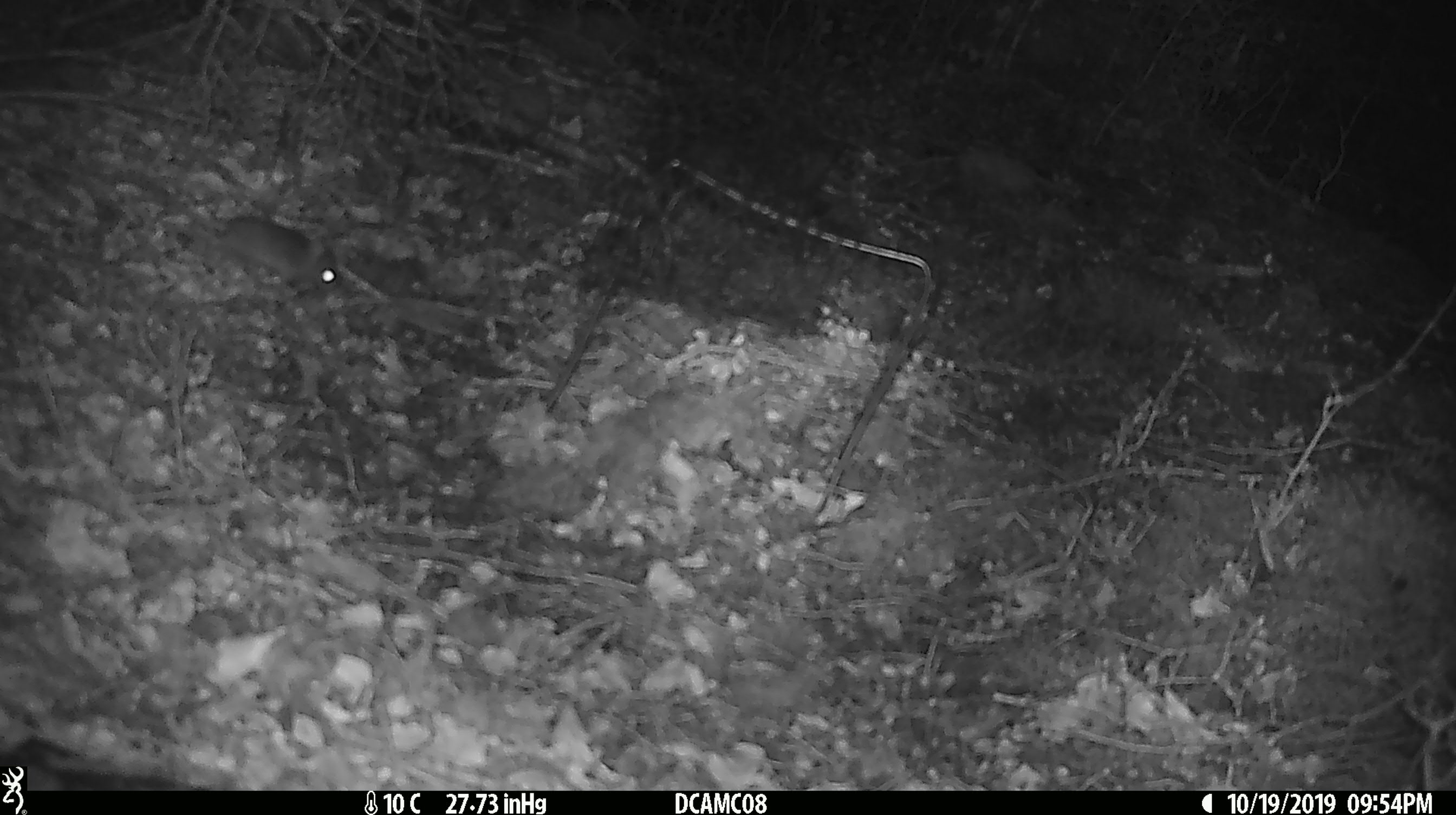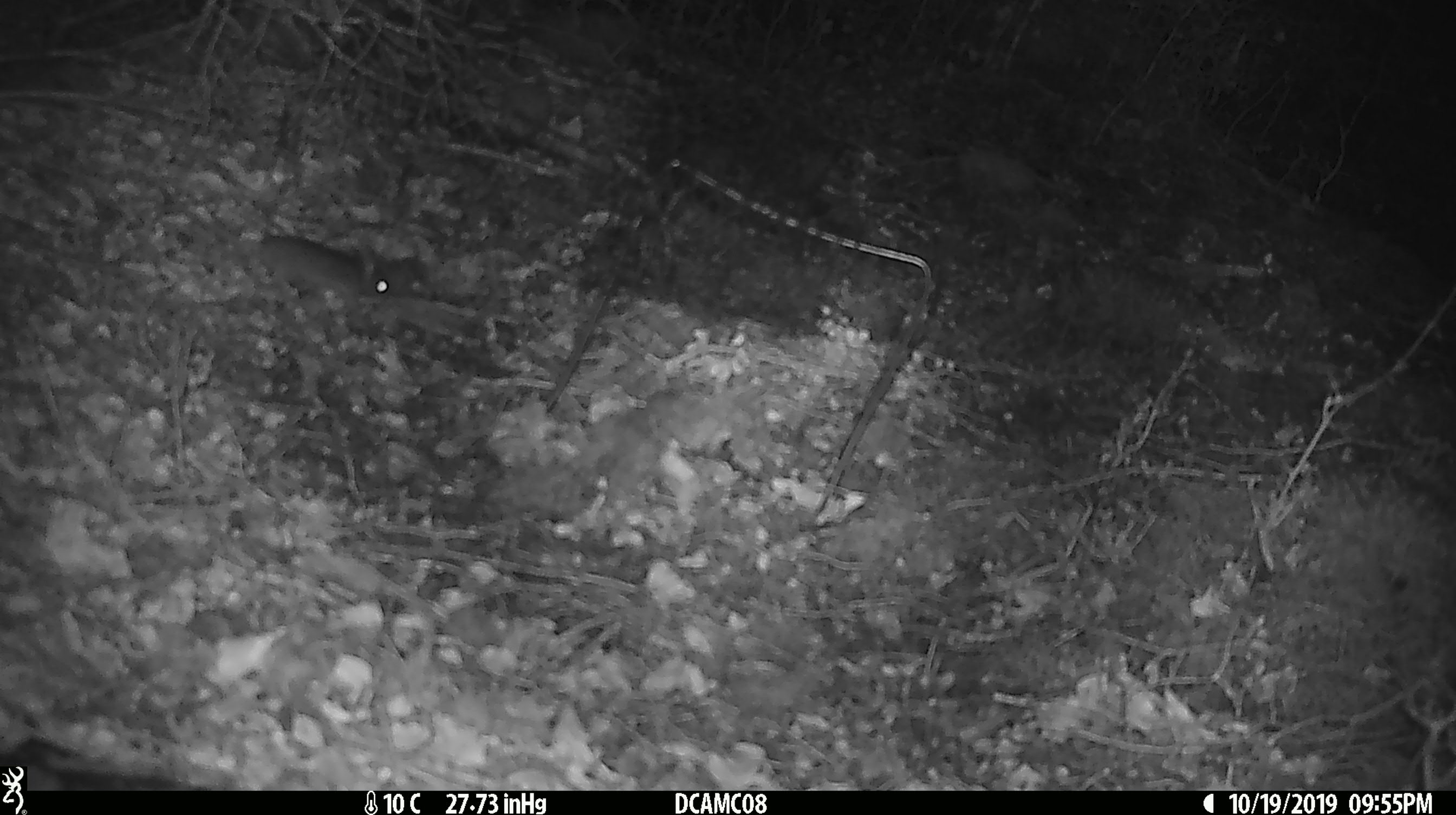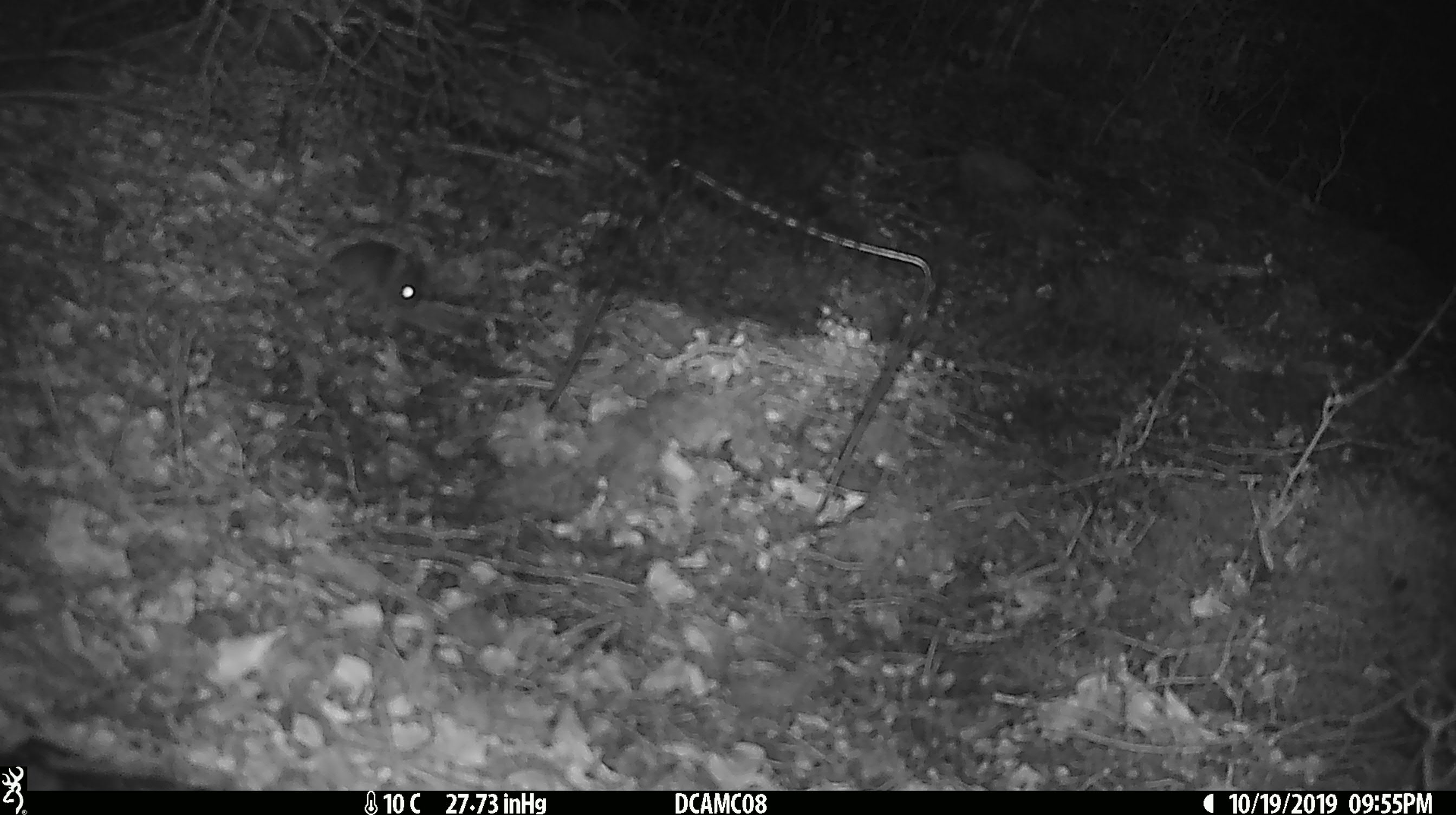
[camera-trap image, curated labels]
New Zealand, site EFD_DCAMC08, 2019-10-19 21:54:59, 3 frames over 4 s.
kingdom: Animalia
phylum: Chordata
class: Mammalia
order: Rodentia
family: Muridae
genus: Mus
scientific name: Mus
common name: mouse